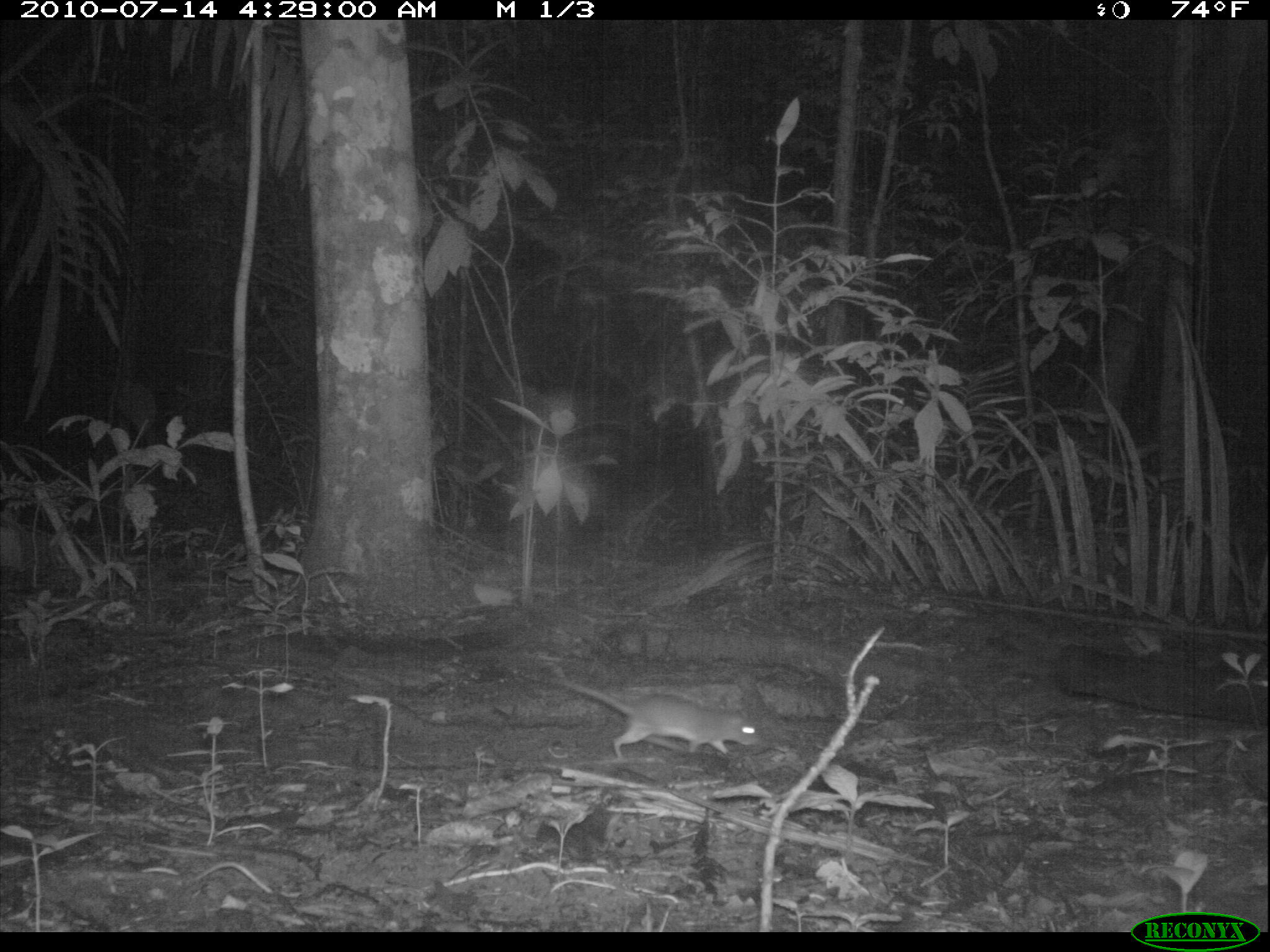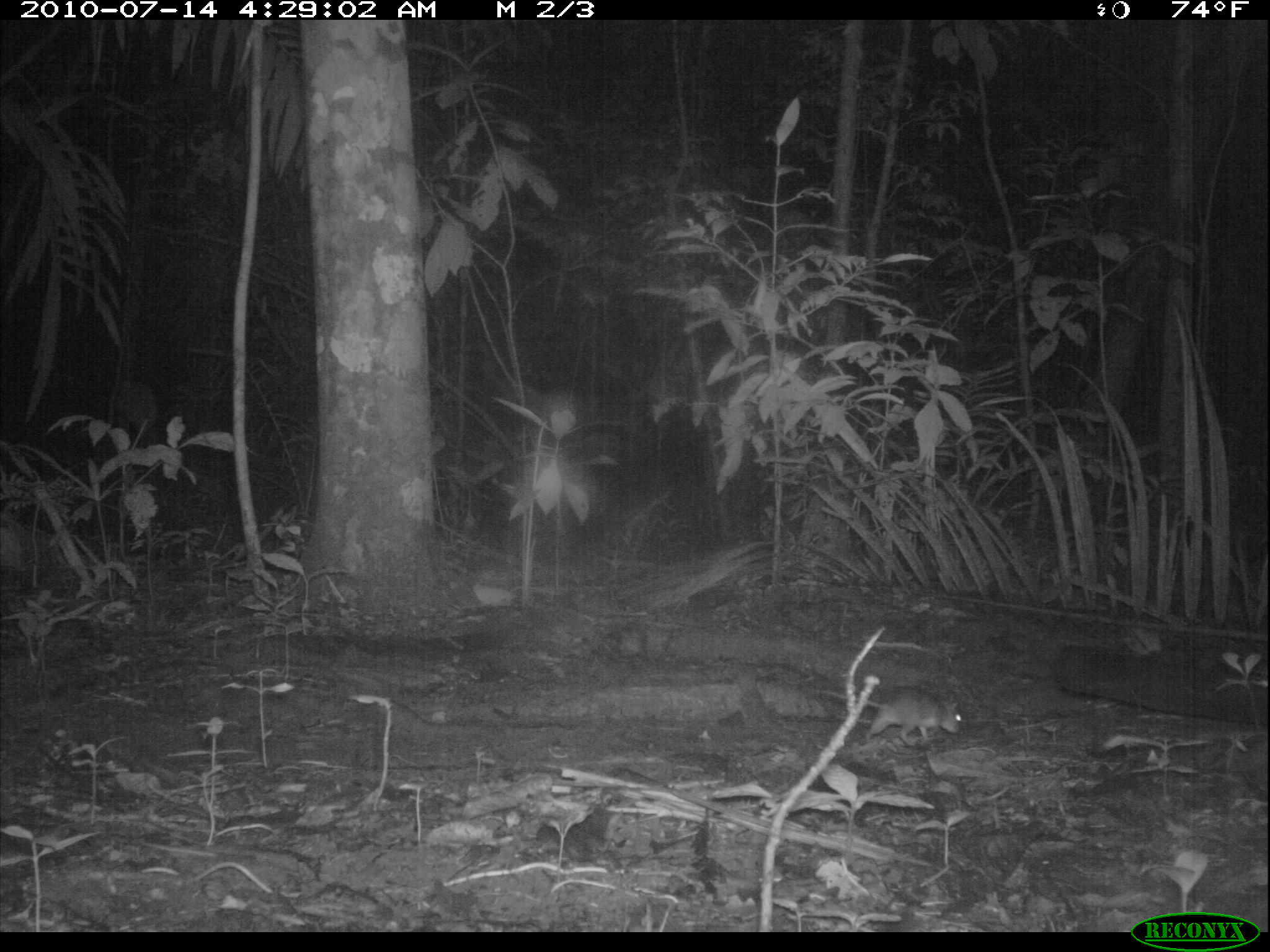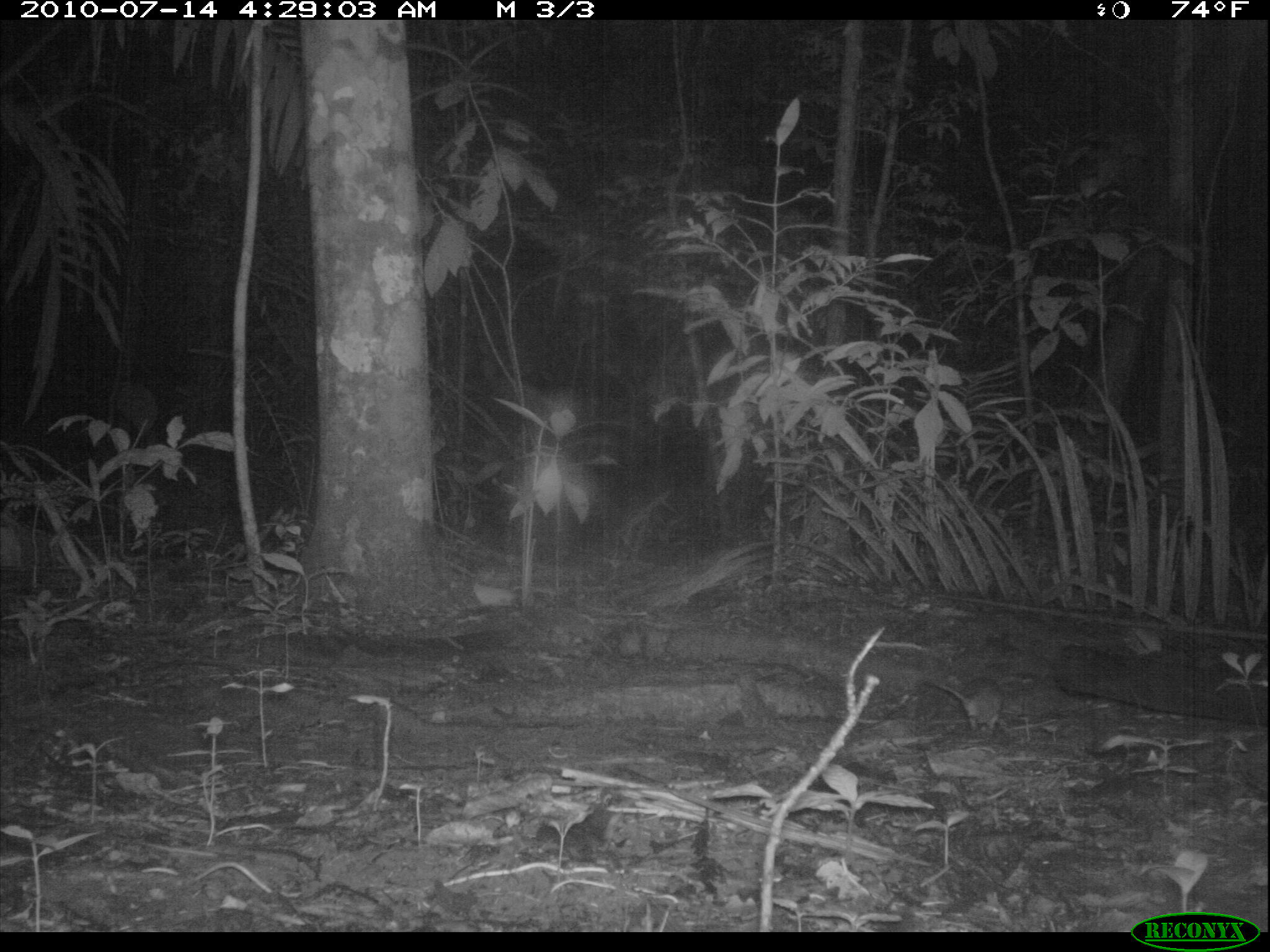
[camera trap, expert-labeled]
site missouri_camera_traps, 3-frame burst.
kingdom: Animalia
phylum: Chordata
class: Mammalia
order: Rodentia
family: Muridae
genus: Rattus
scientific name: Rattus praetor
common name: spiny rat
Spiny rat (Rattus praetor). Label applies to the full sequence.